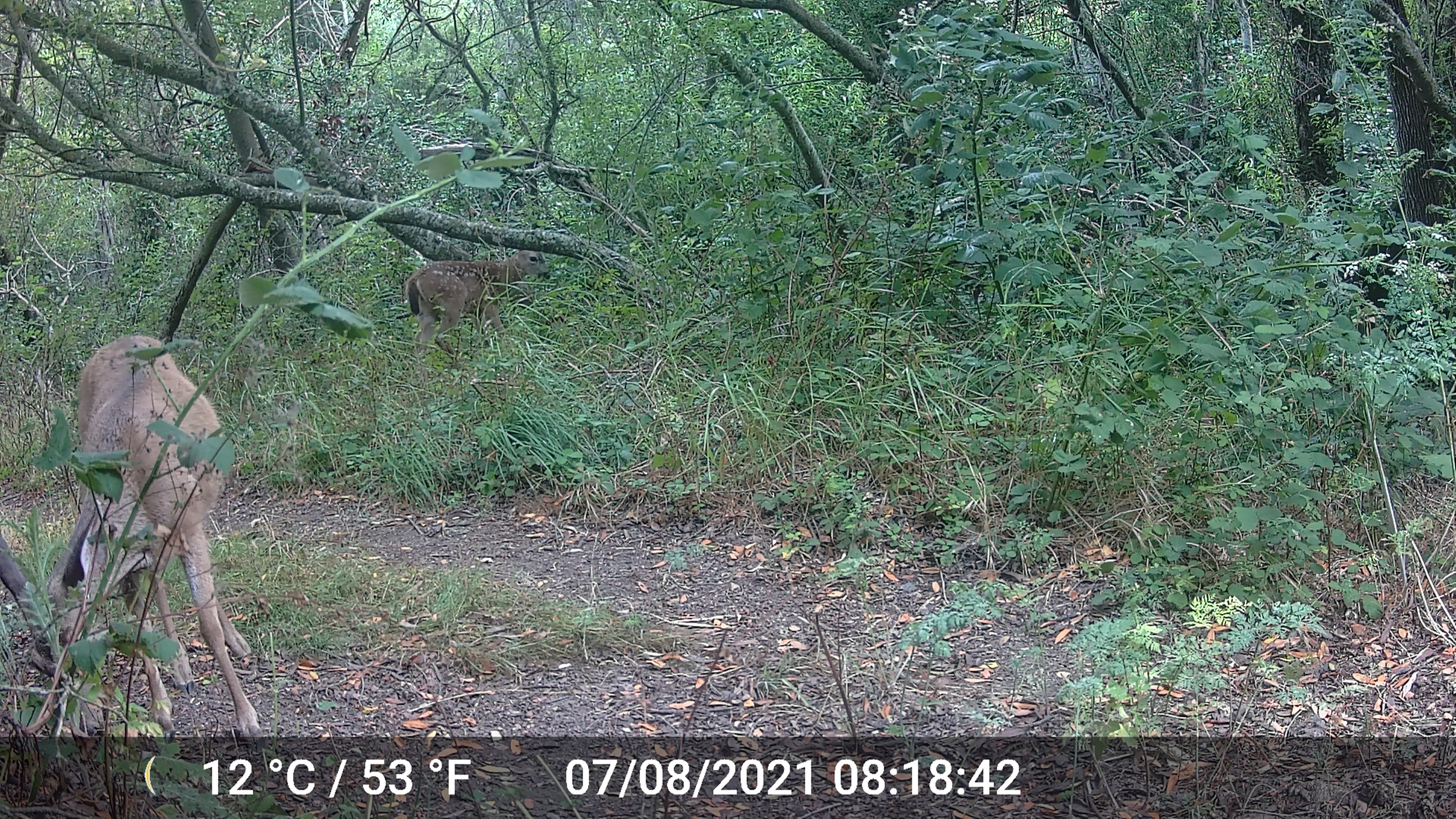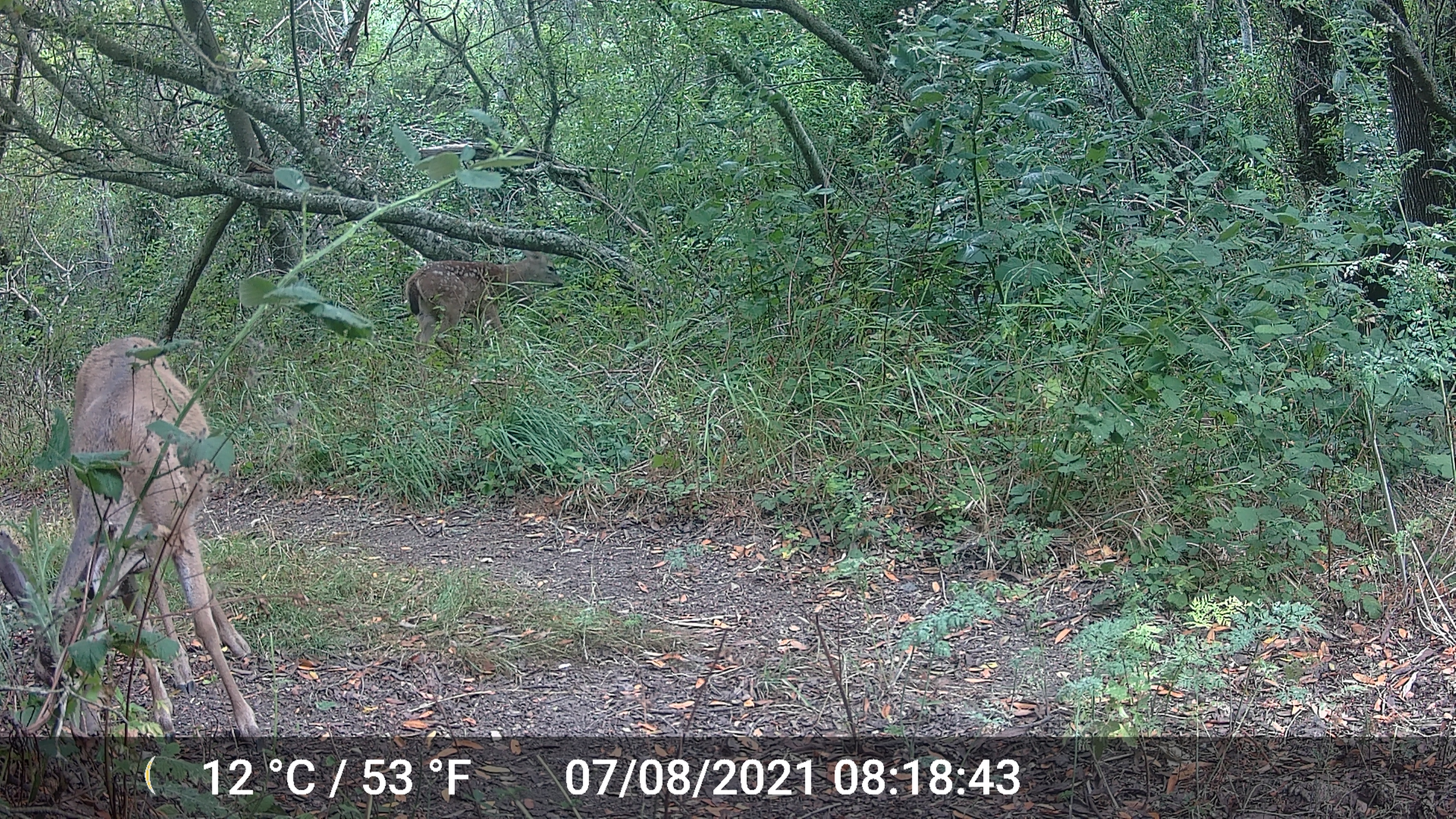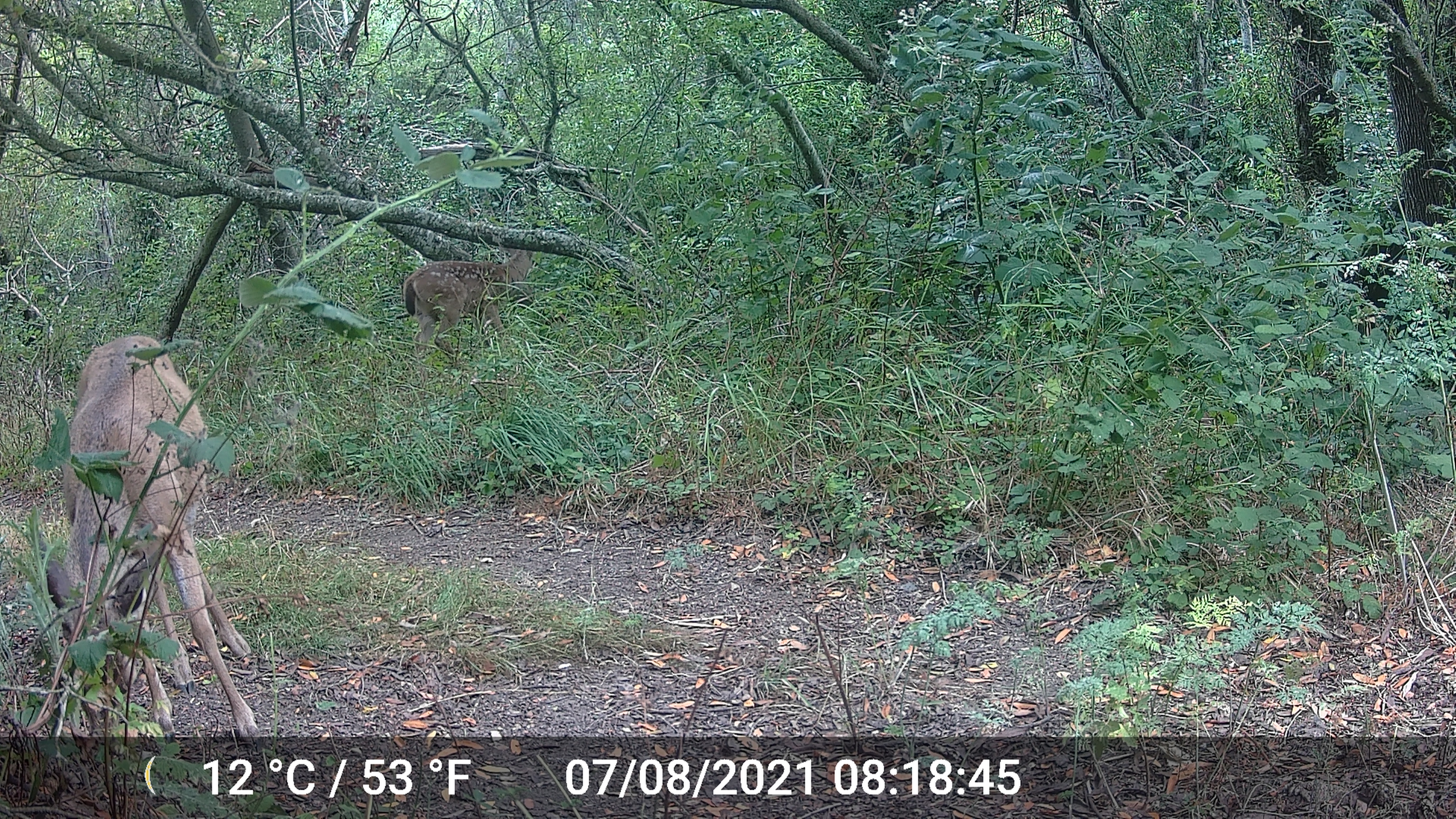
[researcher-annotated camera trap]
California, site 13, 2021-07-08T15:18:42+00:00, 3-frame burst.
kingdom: Animalia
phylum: Chordata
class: Mammalia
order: Artiodactyla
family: Cervidae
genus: Odocoileus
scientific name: Odocoileus hemionus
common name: mule deer